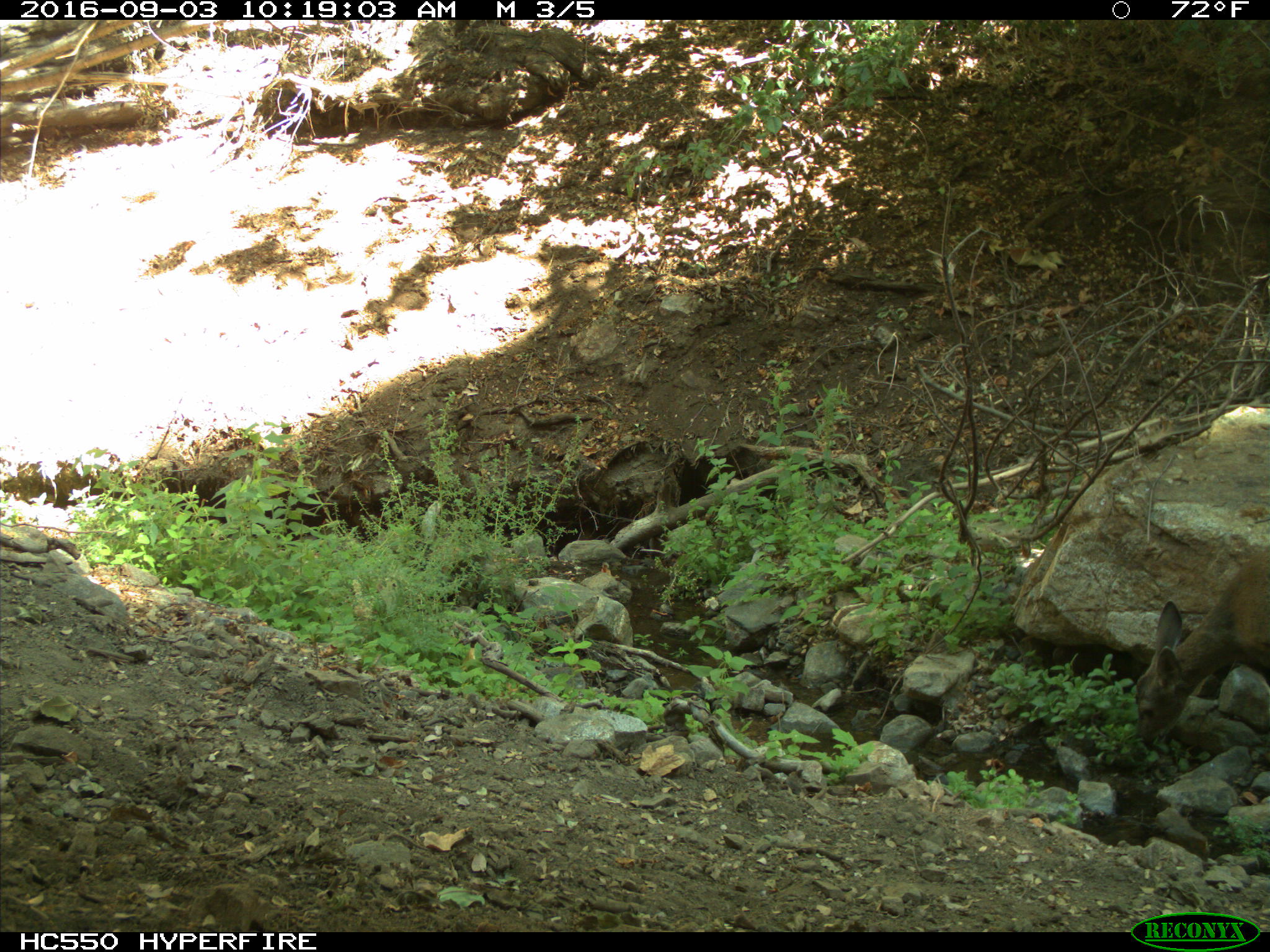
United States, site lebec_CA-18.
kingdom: Animalia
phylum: Chordata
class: Mammalia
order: Artiodactyla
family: Cervidae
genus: Odocoileus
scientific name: Odocoileus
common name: deer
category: unidentified deer